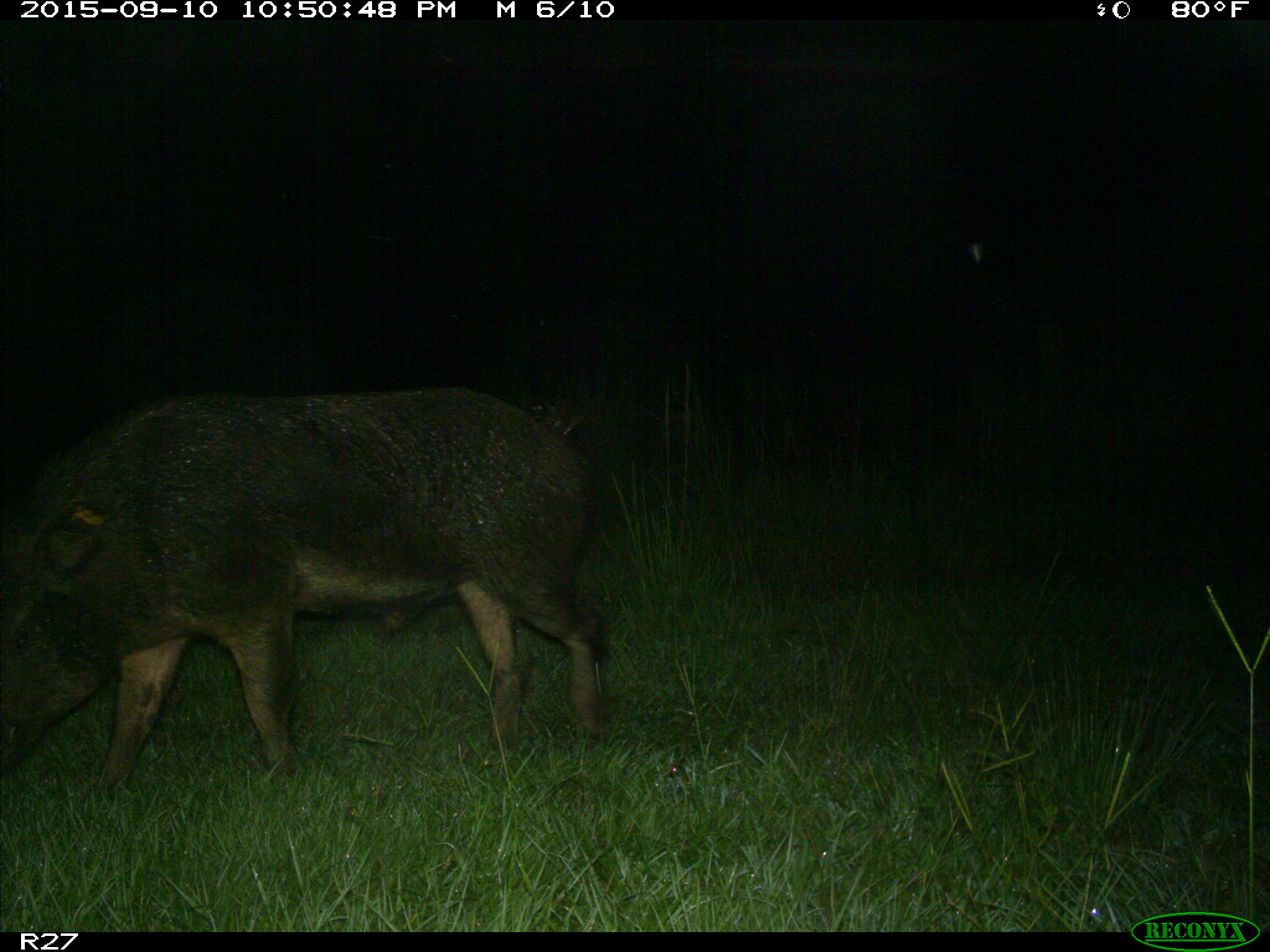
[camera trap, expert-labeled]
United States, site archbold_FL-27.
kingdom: Animalia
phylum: Chordata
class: Mammalia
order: Artiodactyla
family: Suidae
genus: Sus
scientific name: Sus scrofa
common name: wild boar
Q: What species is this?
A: Sus scrofa (wild boar).